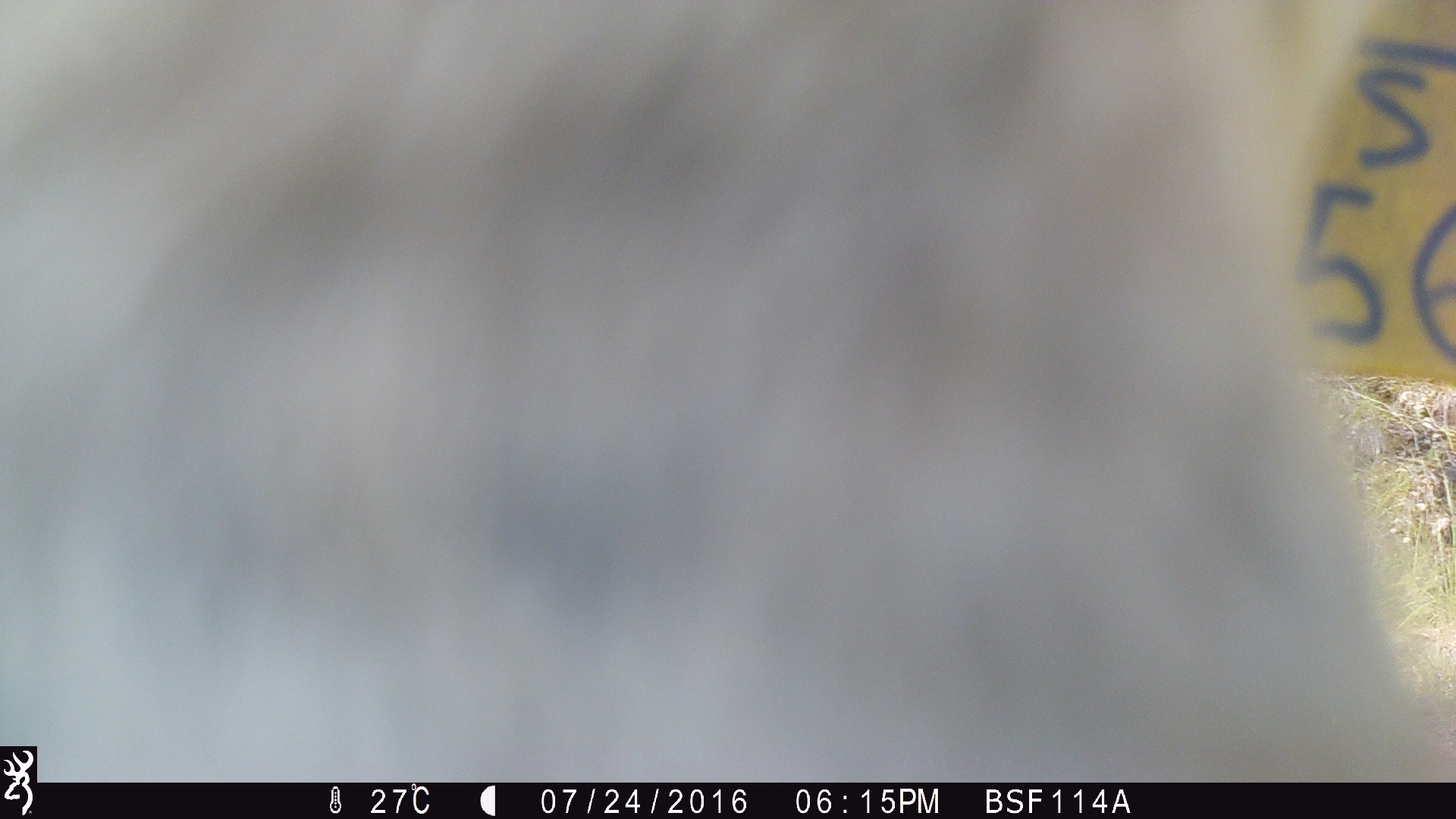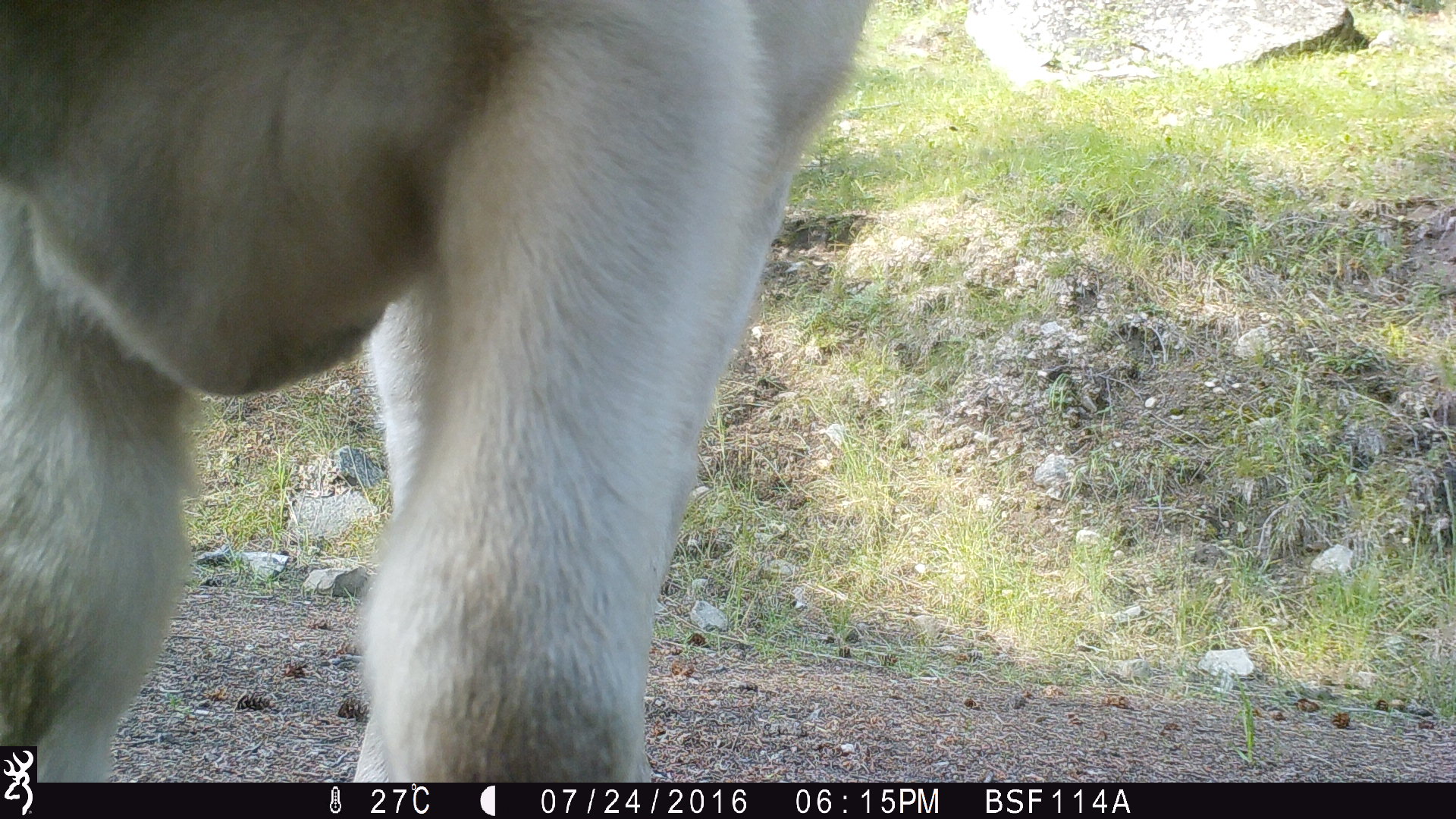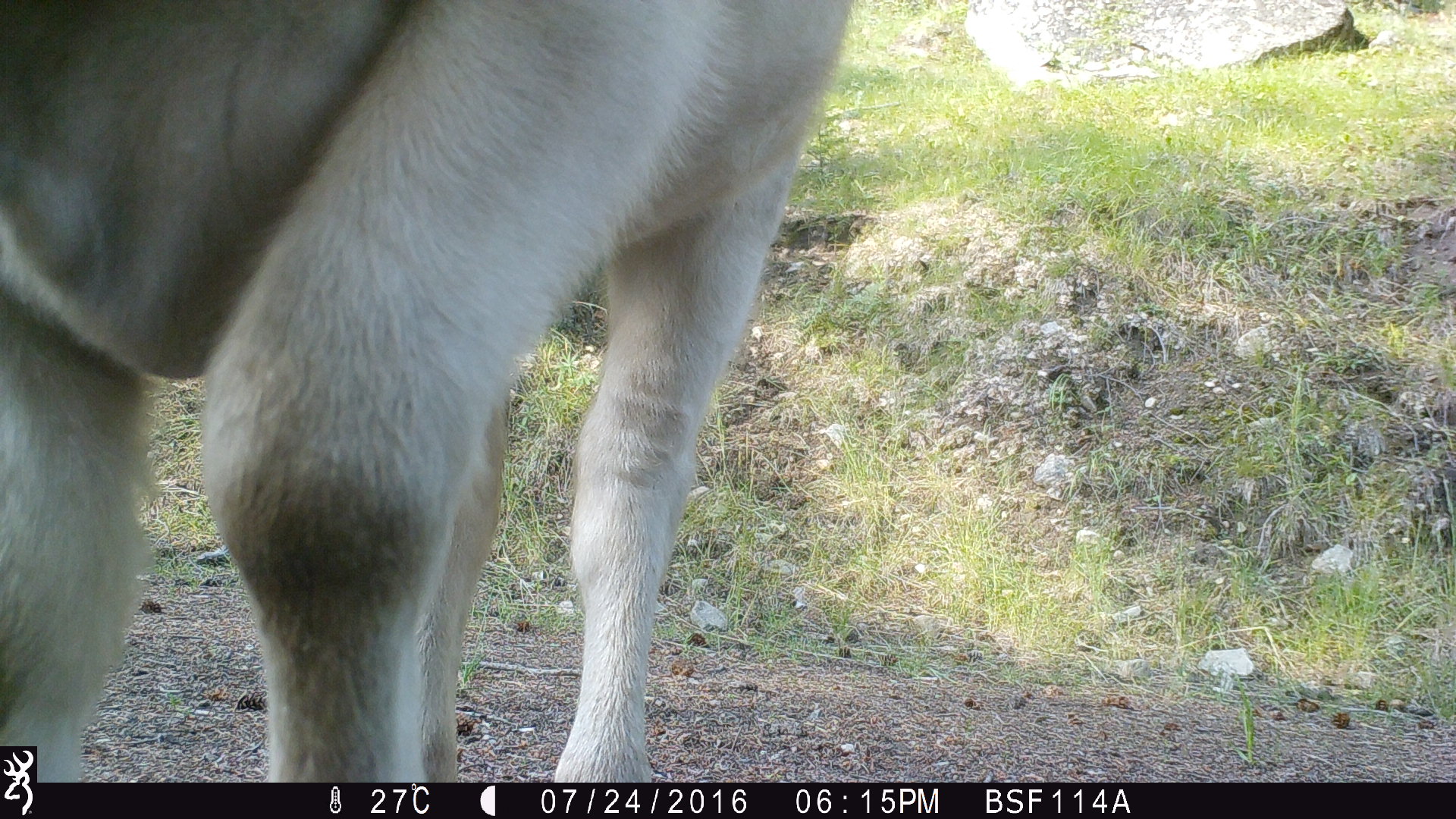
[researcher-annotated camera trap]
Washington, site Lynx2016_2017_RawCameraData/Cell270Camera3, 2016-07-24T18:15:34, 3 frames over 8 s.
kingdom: Animalia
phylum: Chordata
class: Mammalia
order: Artiodactyla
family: Bovidae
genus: Bos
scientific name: Bos taurus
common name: domestic cattle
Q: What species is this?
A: Domestic cattle (Bos taurus).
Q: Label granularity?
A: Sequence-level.